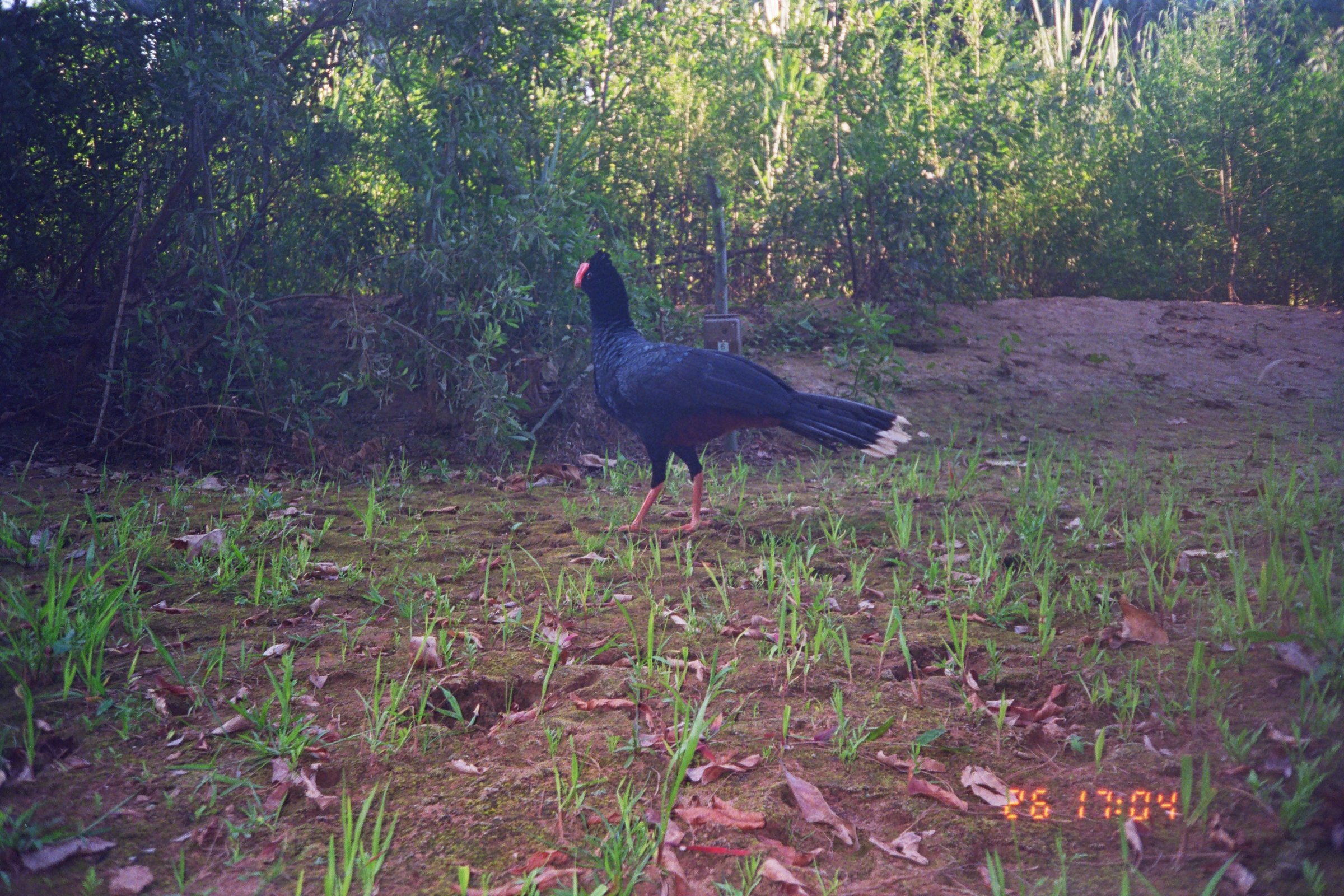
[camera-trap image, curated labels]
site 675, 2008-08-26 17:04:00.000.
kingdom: Animalia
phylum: Chordata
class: Aves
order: Galliformes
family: Cracidae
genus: Mitu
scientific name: Mitu tuberosum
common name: razor-billed curassow